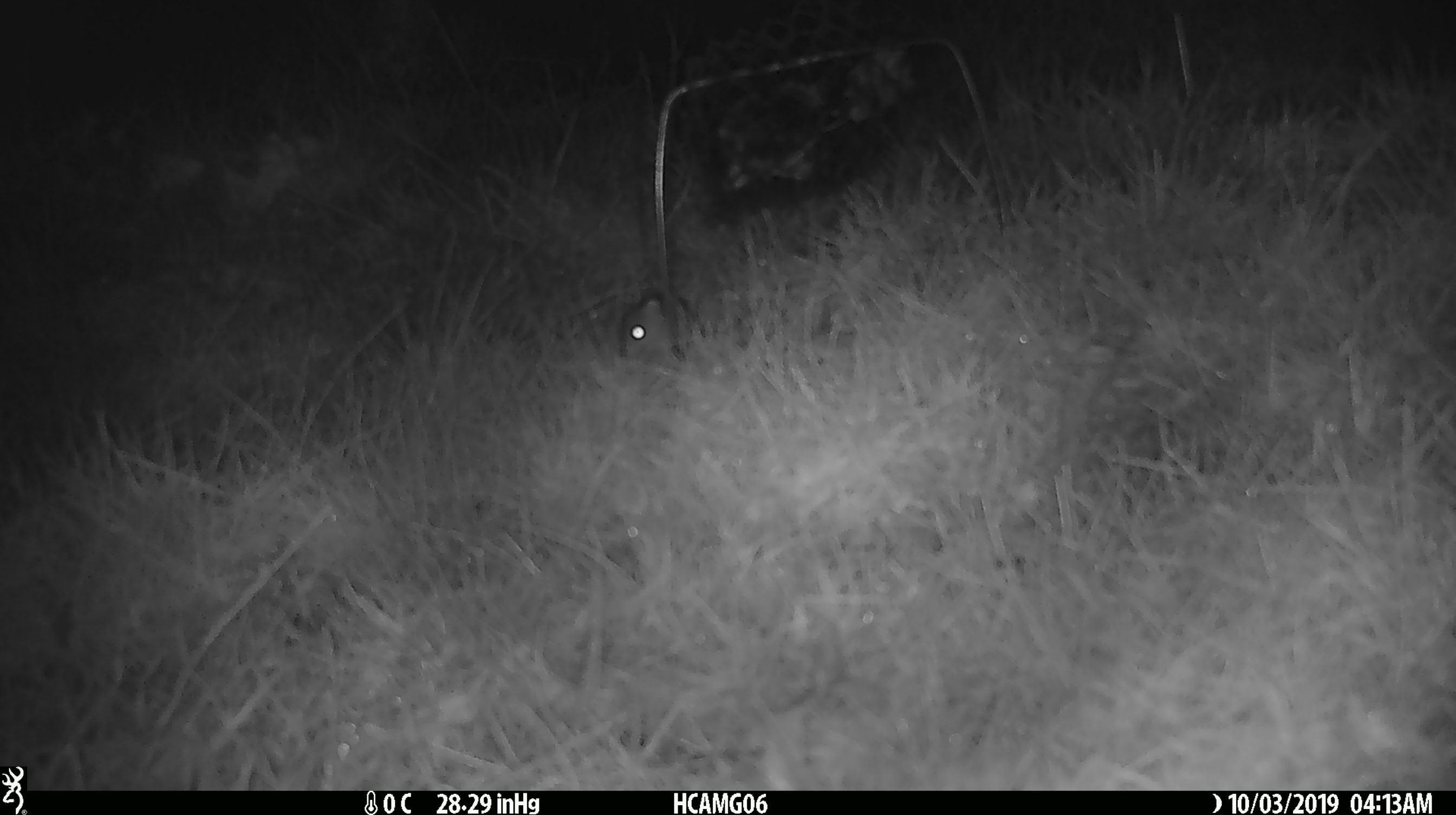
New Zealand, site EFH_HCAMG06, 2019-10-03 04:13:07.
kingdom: Animalia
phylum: Chordata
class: Mammalia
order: Rodentia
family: Muridae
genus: Mus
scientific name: Mus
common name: mouse